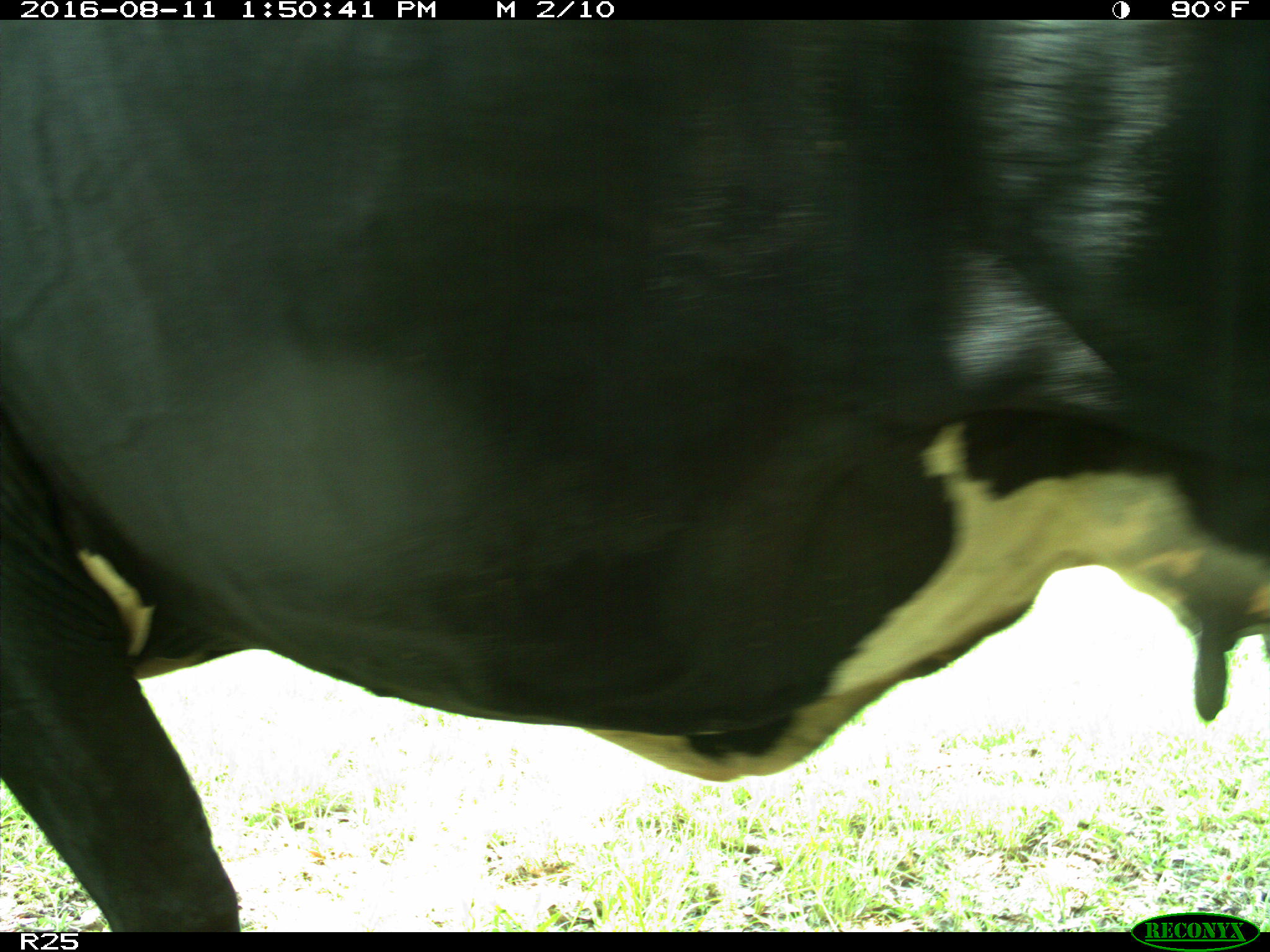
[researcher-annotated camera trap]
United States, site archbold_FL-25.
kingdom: Animalia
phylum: Chordata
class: Mammalia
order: Artiodactyla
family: Bovidae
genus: Bos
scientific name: Bos taurus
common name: domestic cow